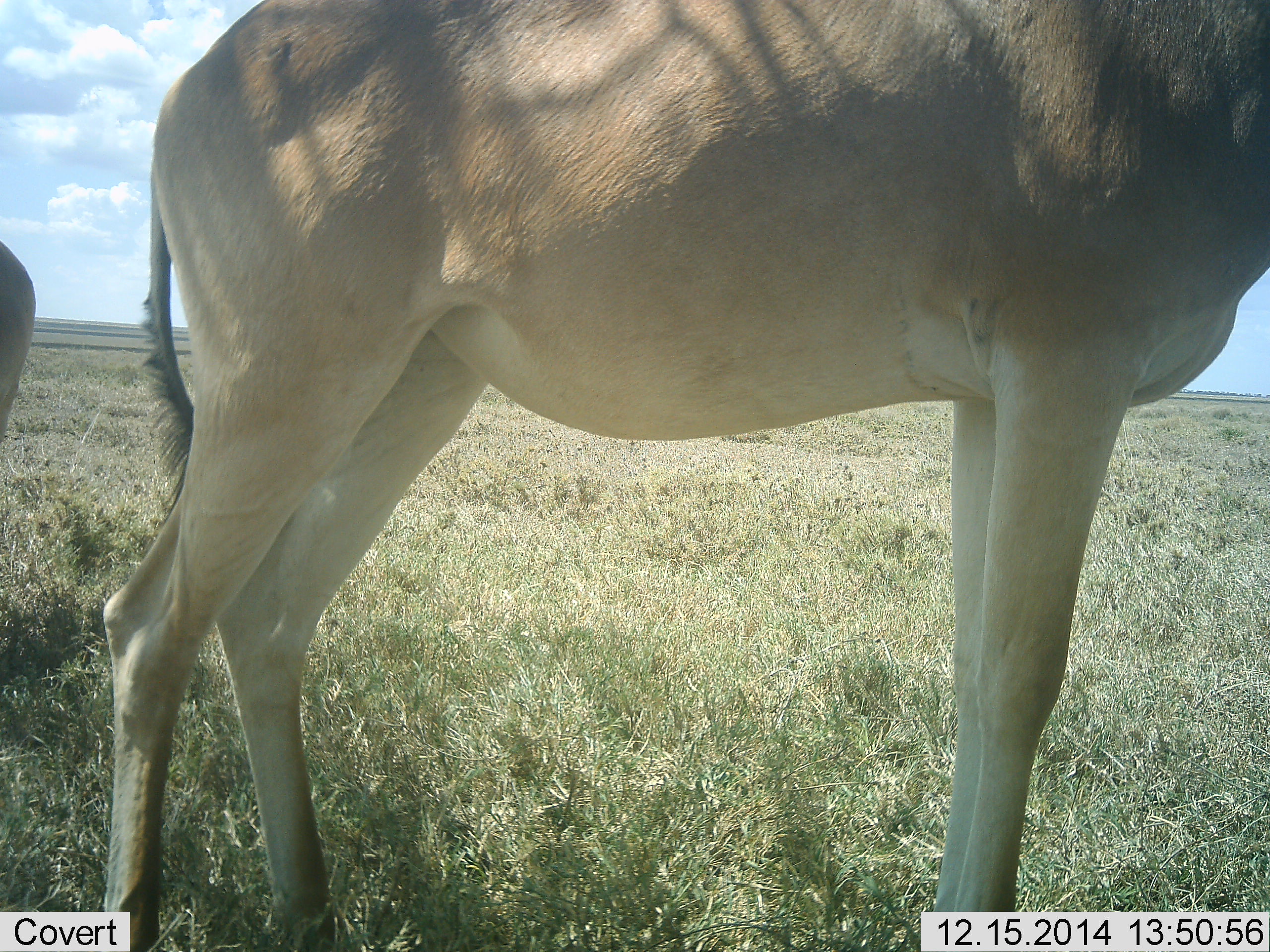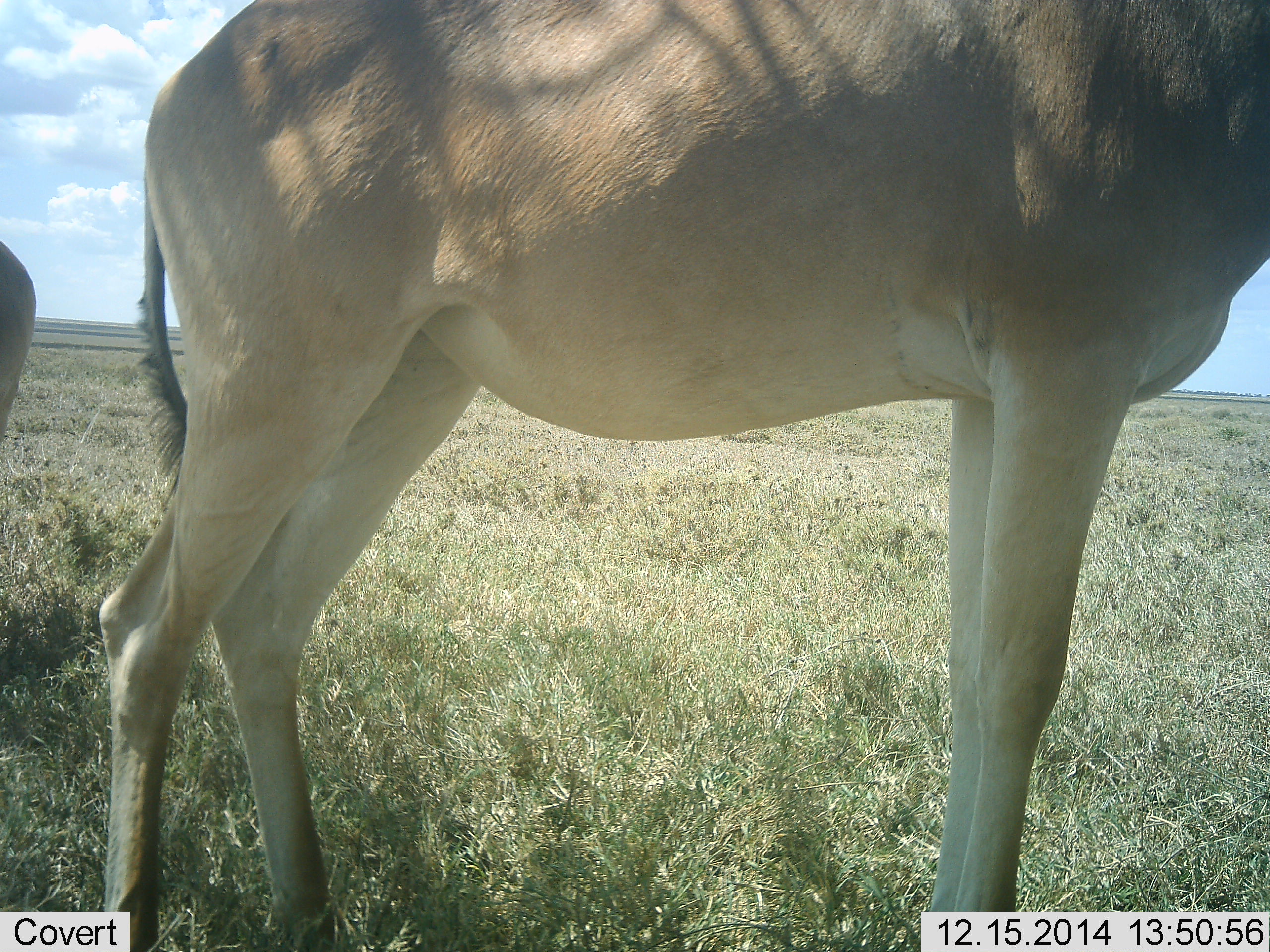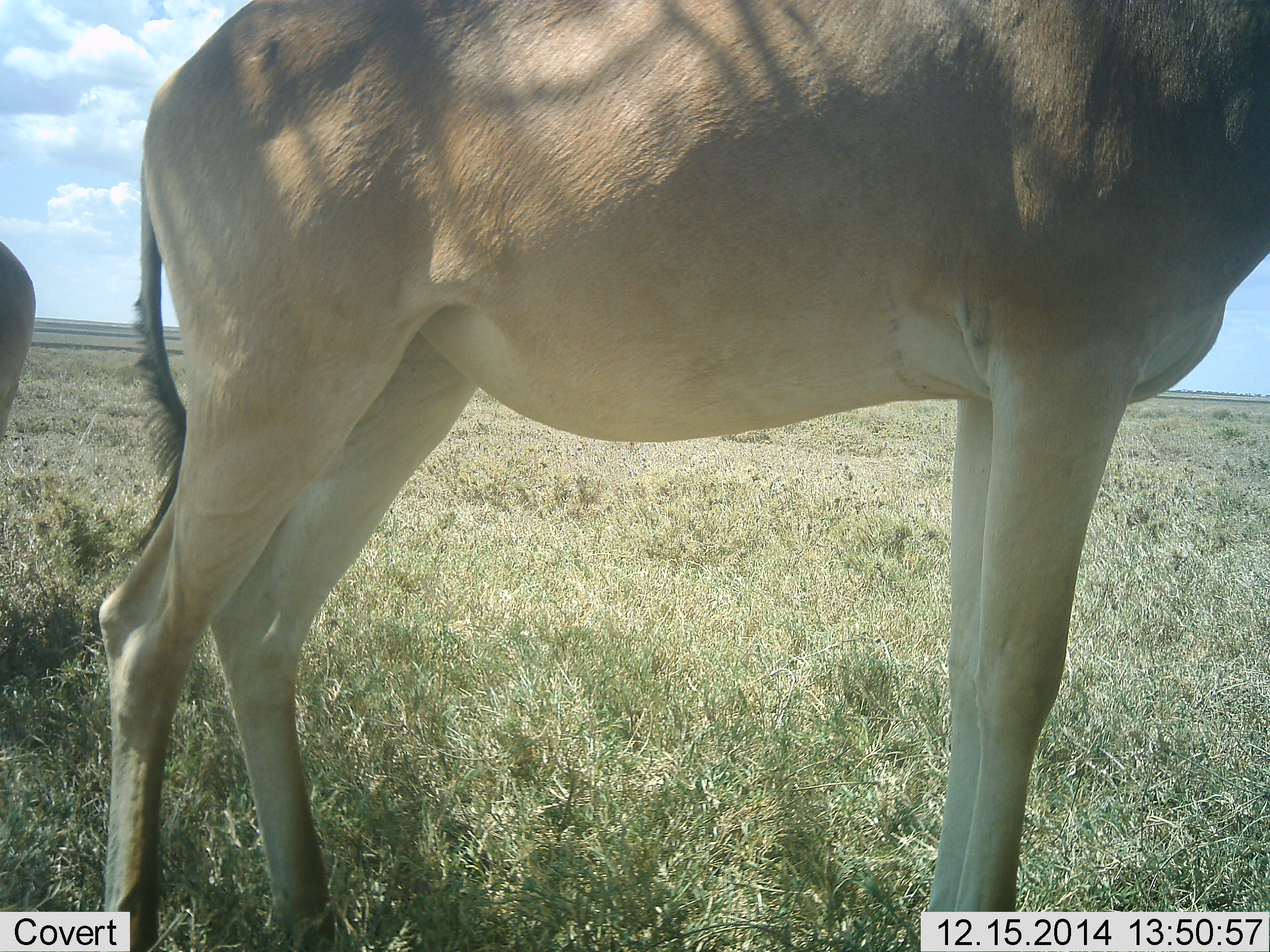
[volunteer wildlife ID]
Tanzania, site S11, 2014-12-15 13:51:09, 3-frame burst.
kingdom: Animalia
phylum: Chordata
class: Mammalia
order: Artiodactyla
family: Bovidae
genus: Alcelaphus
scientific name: Alcelaphus buselaphus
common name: hartebeest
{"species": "hartebeest (Alcelaphus buselaphus)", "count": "2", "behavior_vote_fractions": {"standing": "100%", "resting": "0%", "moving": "0%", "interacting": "0%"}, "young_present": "0%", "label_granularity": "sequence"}